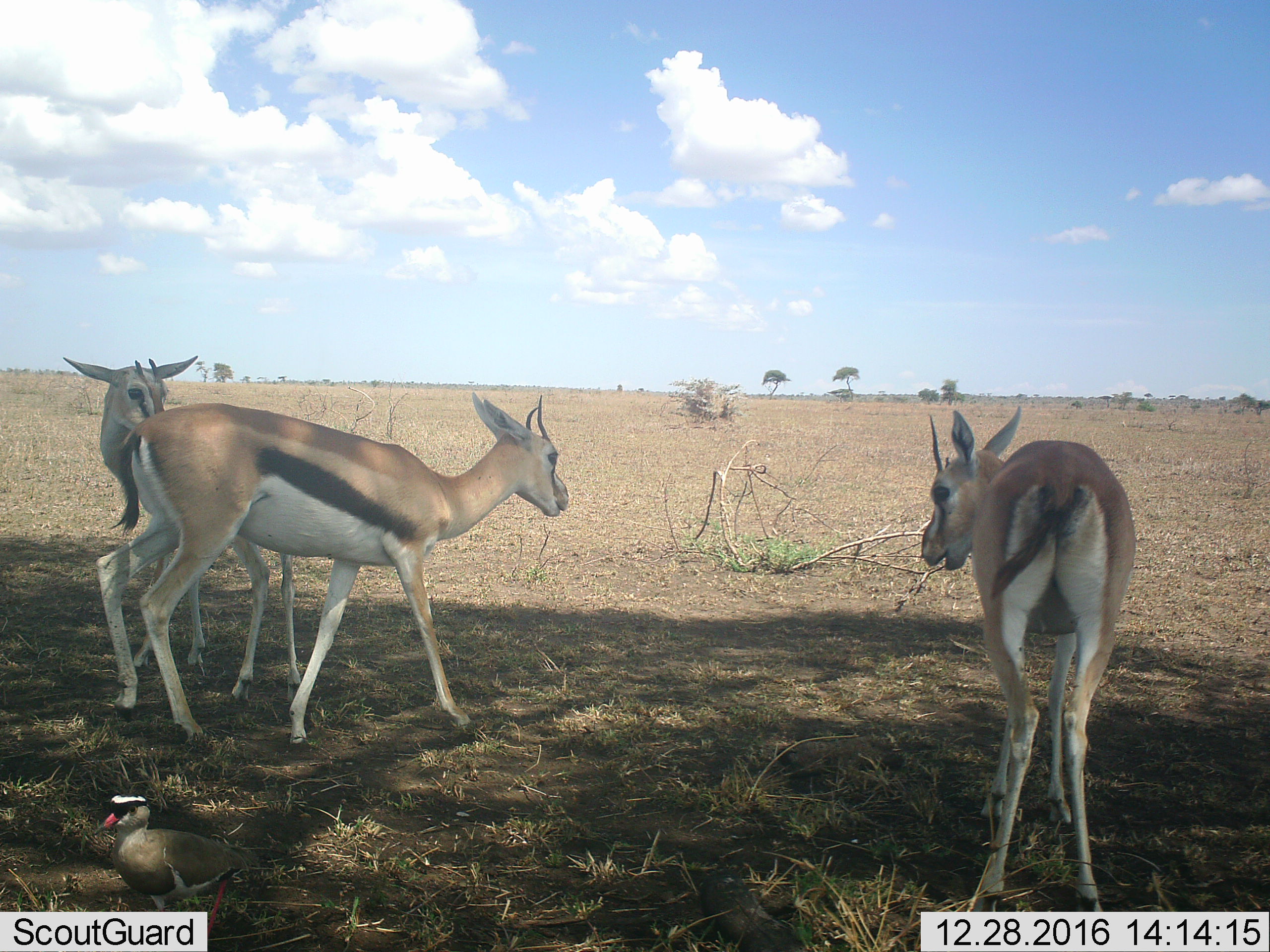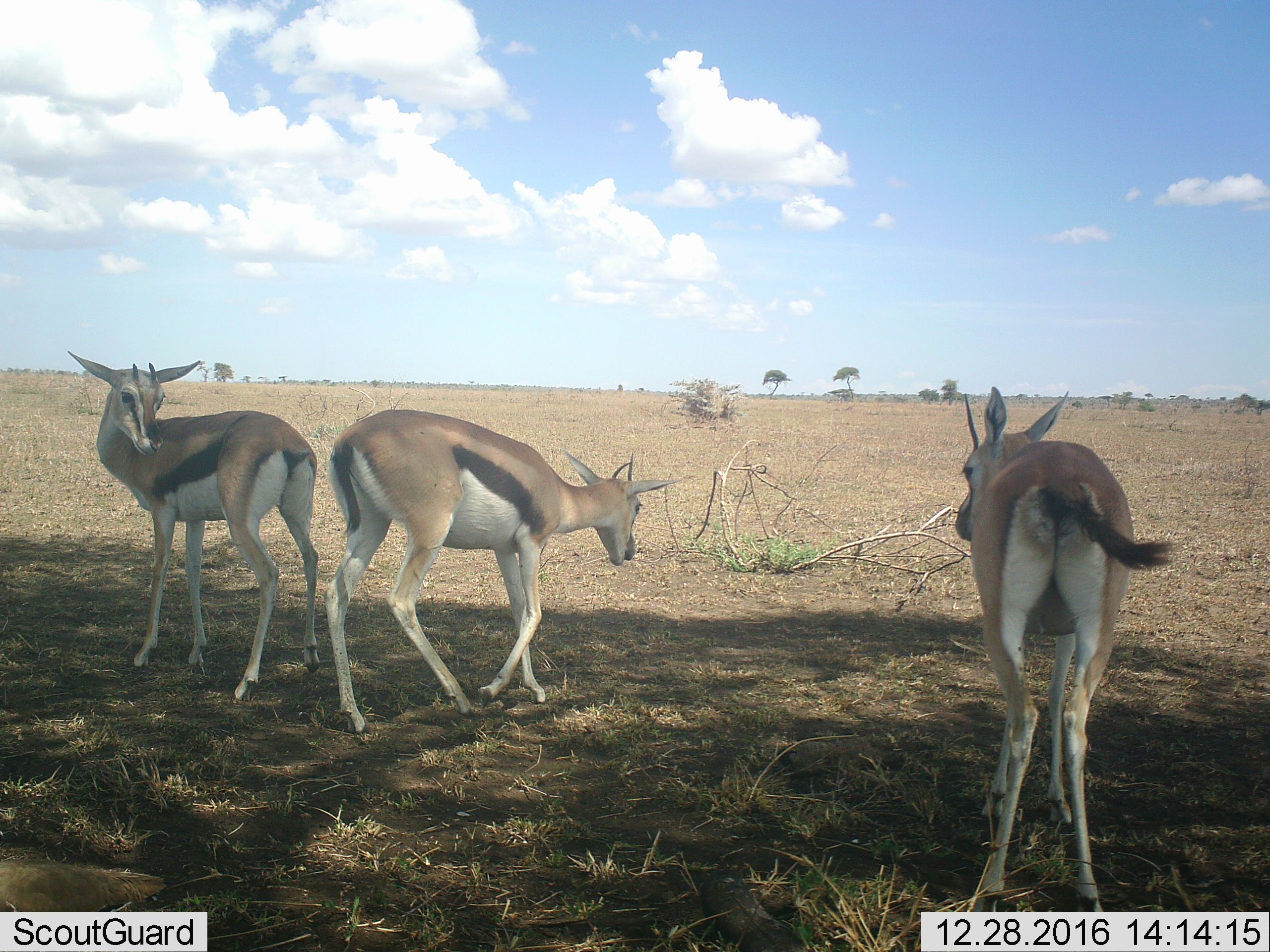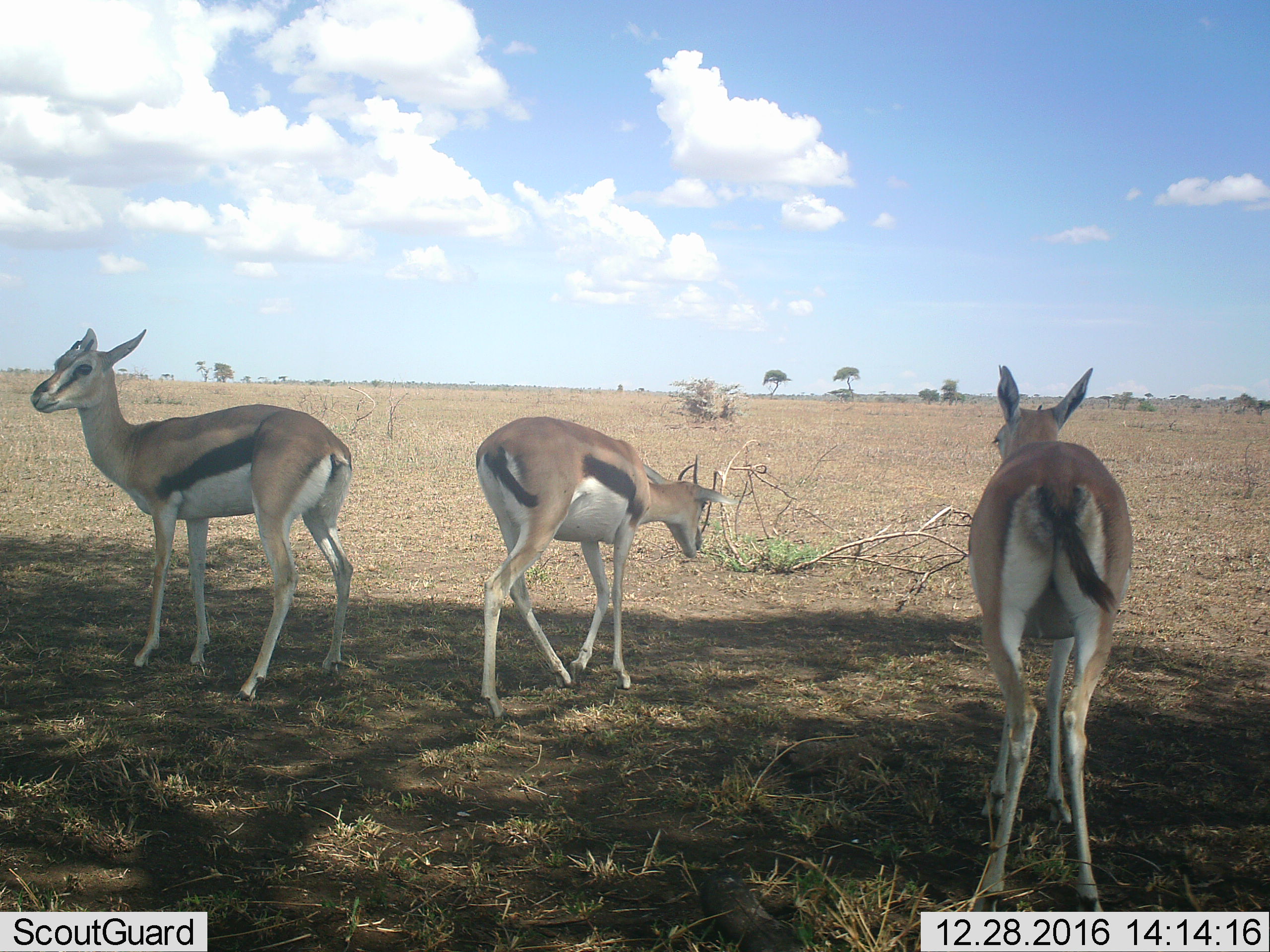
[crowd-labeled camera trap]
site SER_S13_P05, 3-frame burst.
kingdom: Animalia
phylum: Chordata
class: Mammalia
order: Artiodactyla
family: Bovidae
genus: Eudorcas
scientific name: Eudorcas thomsonii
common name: thomson's gazelle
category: gazellethomsons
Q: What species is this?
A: Gazellethomsons (thomson's gazelle) (Eudorcas thomsonii).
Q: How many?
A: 3.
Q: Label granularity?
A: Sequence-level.